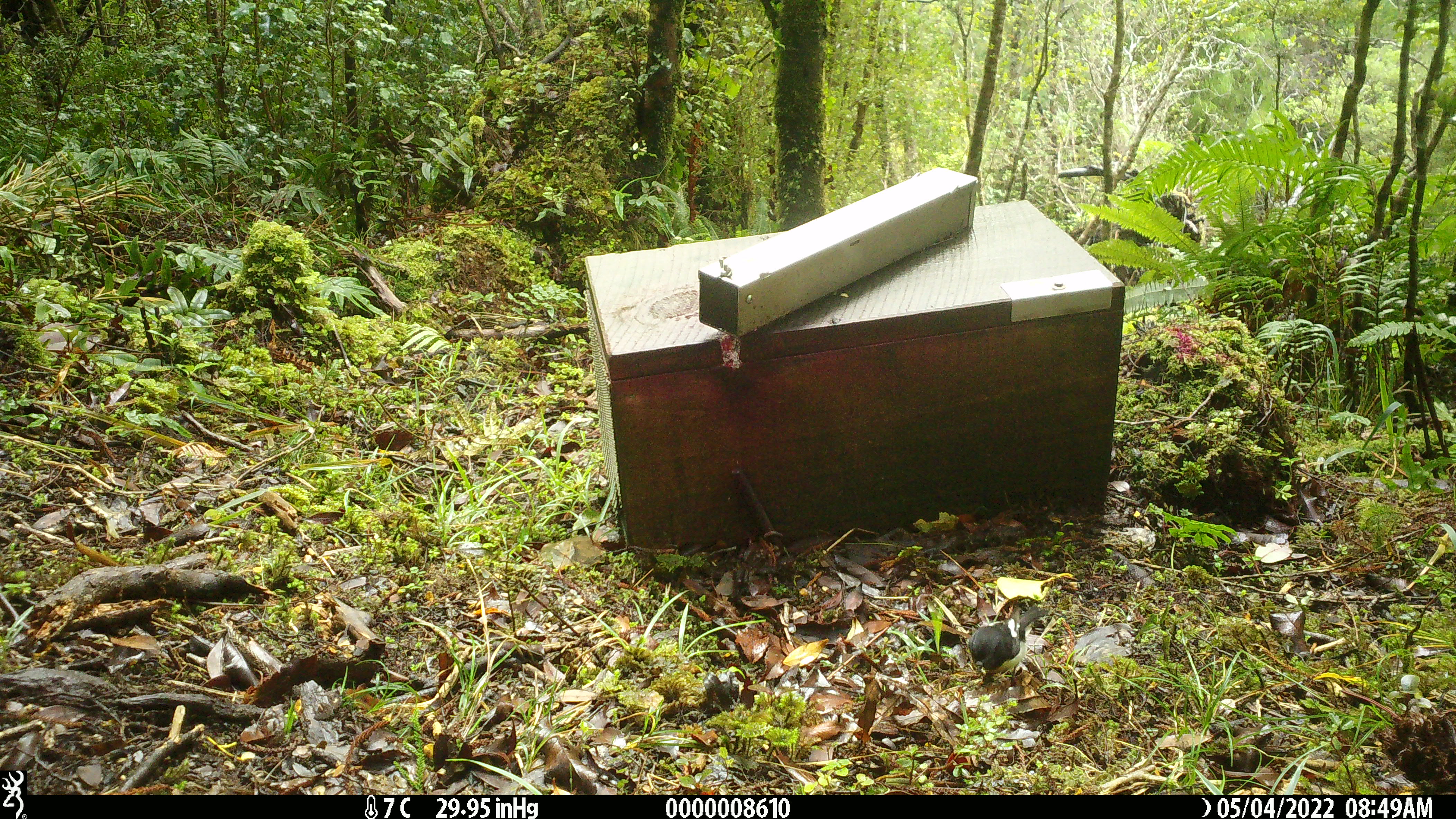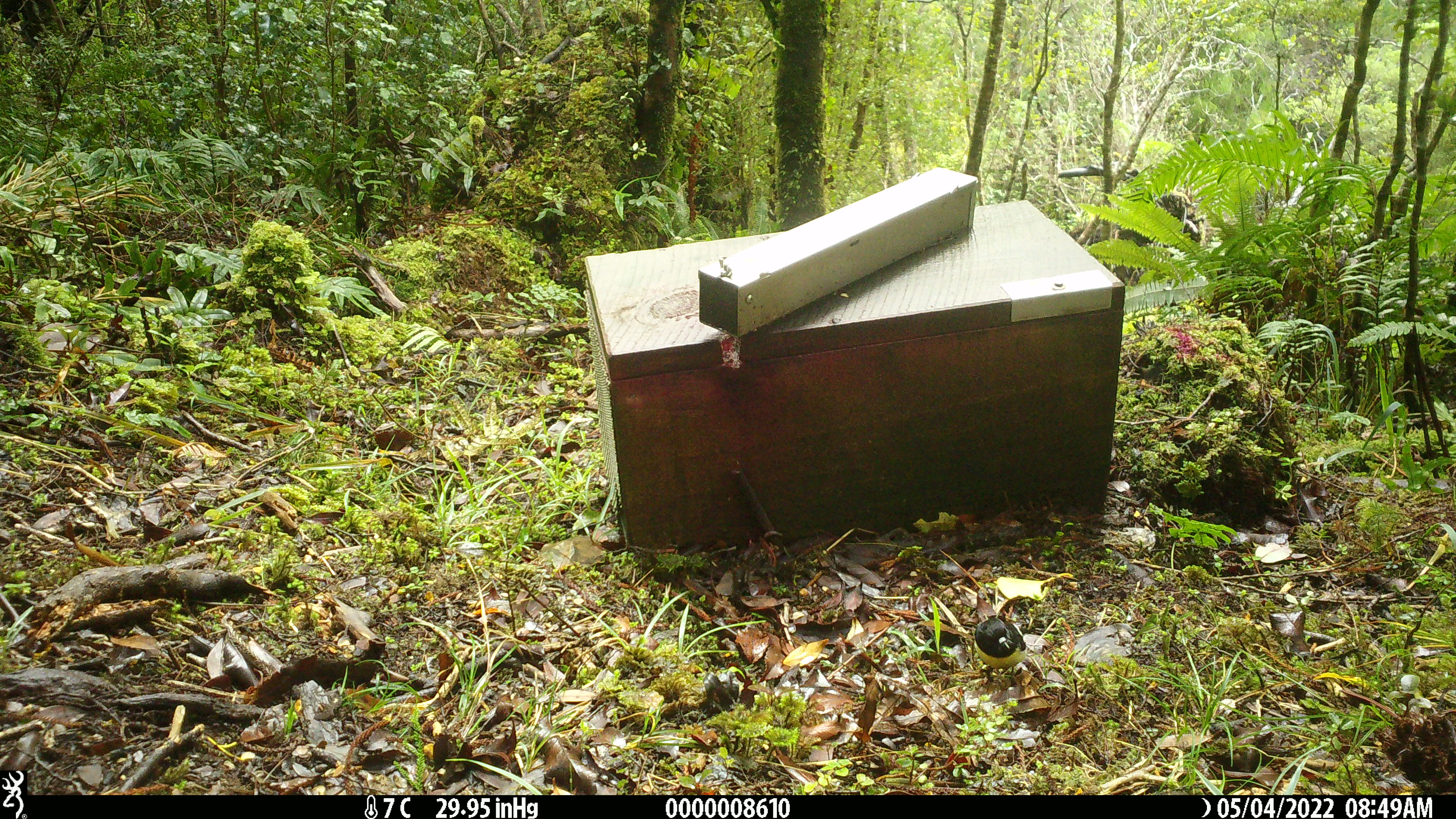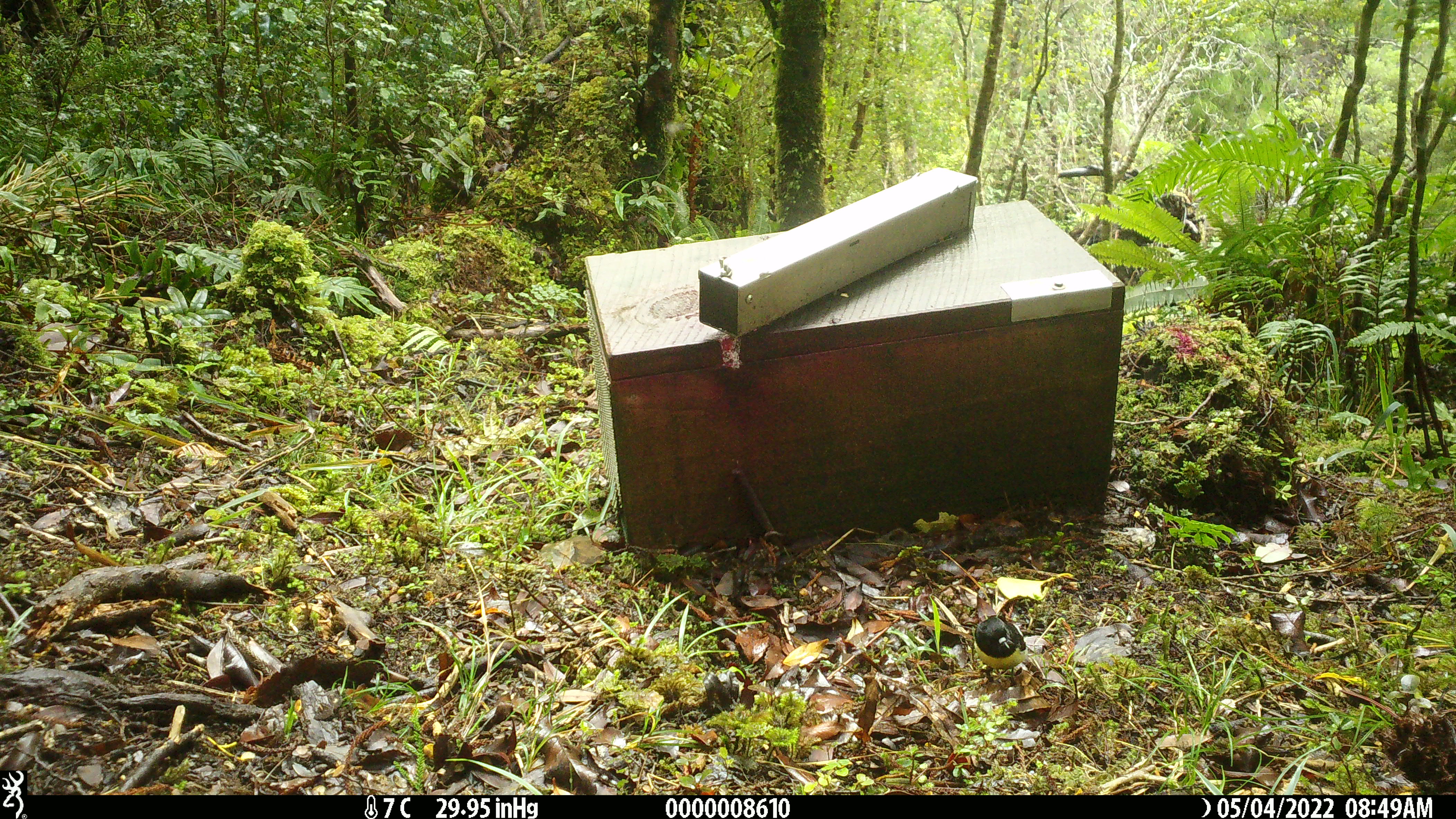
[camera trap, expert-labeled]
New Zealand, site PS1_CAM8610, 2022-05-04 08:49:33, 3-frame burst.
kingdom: Animalia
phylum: Chordata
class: Aves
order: Passeriformes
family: Petroicidae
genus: Petroica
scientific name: Petroica macrocephala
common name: tomtit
Tomtit (Petroica macrocephala).